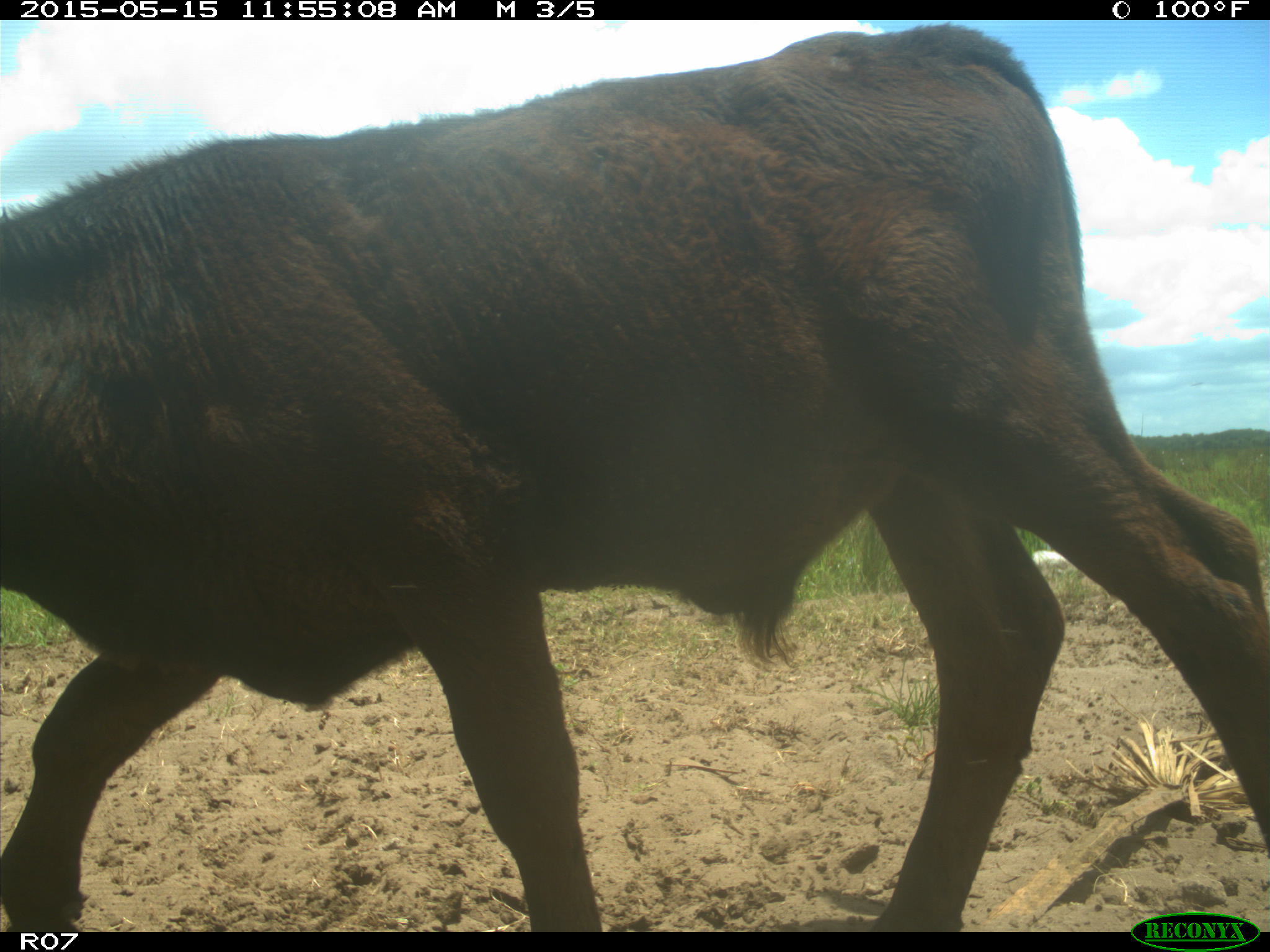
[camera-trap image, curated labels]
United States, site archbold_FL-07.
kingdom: Animalia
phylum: Chordata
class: Mammalia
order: Artiodactyla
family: Bovidae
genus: Bos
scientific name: Bos taurus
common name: domestic cow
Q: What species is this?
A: Bos taurus (domestic cow).